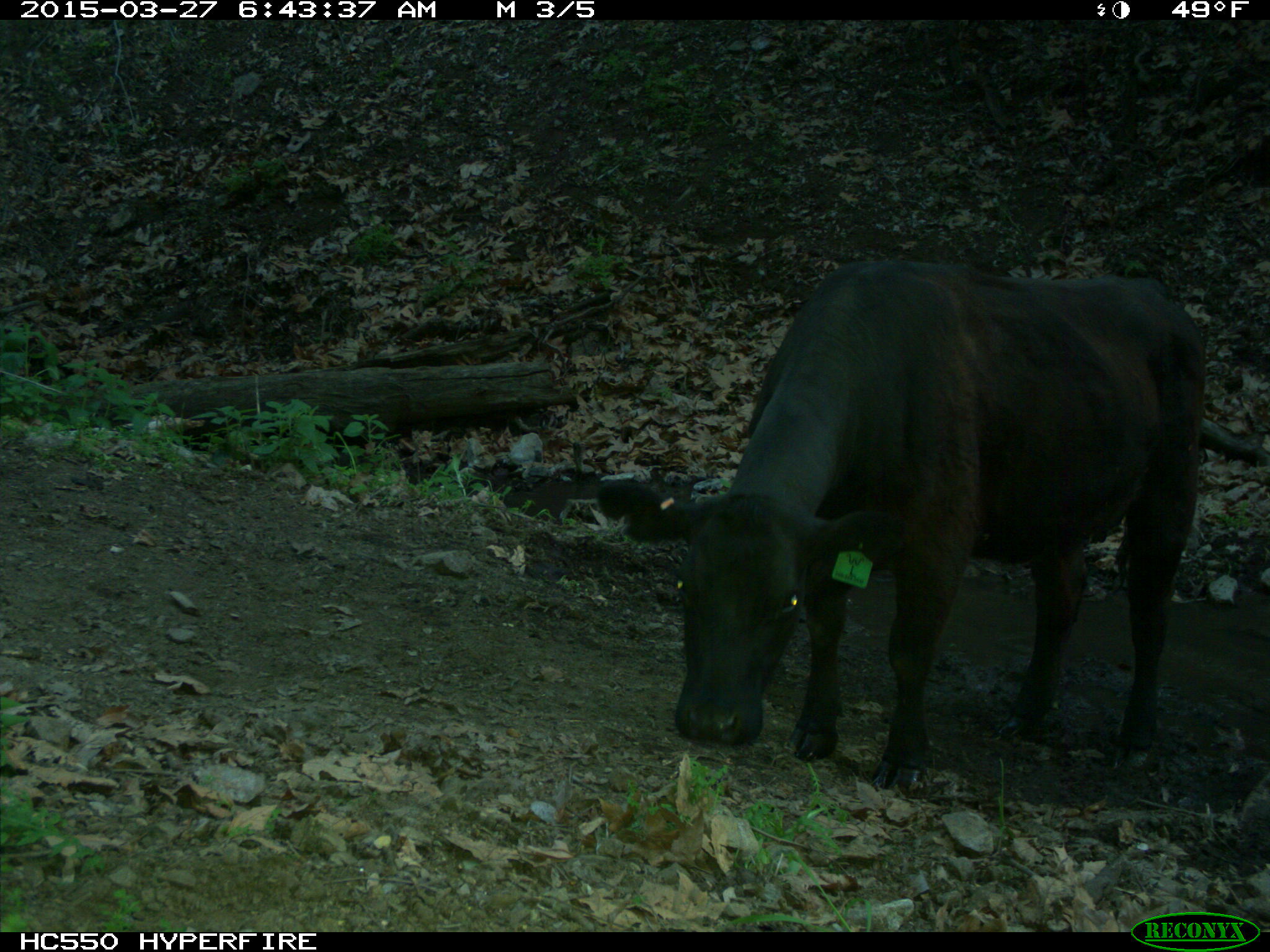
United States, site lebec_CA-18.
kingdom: Animalia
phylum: Chordata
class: Mammalia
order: Artiodactyla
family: Bovidae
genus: Bos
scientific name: Bos taurus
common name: domestic cow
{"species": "Bos taurus (domestic cow)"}